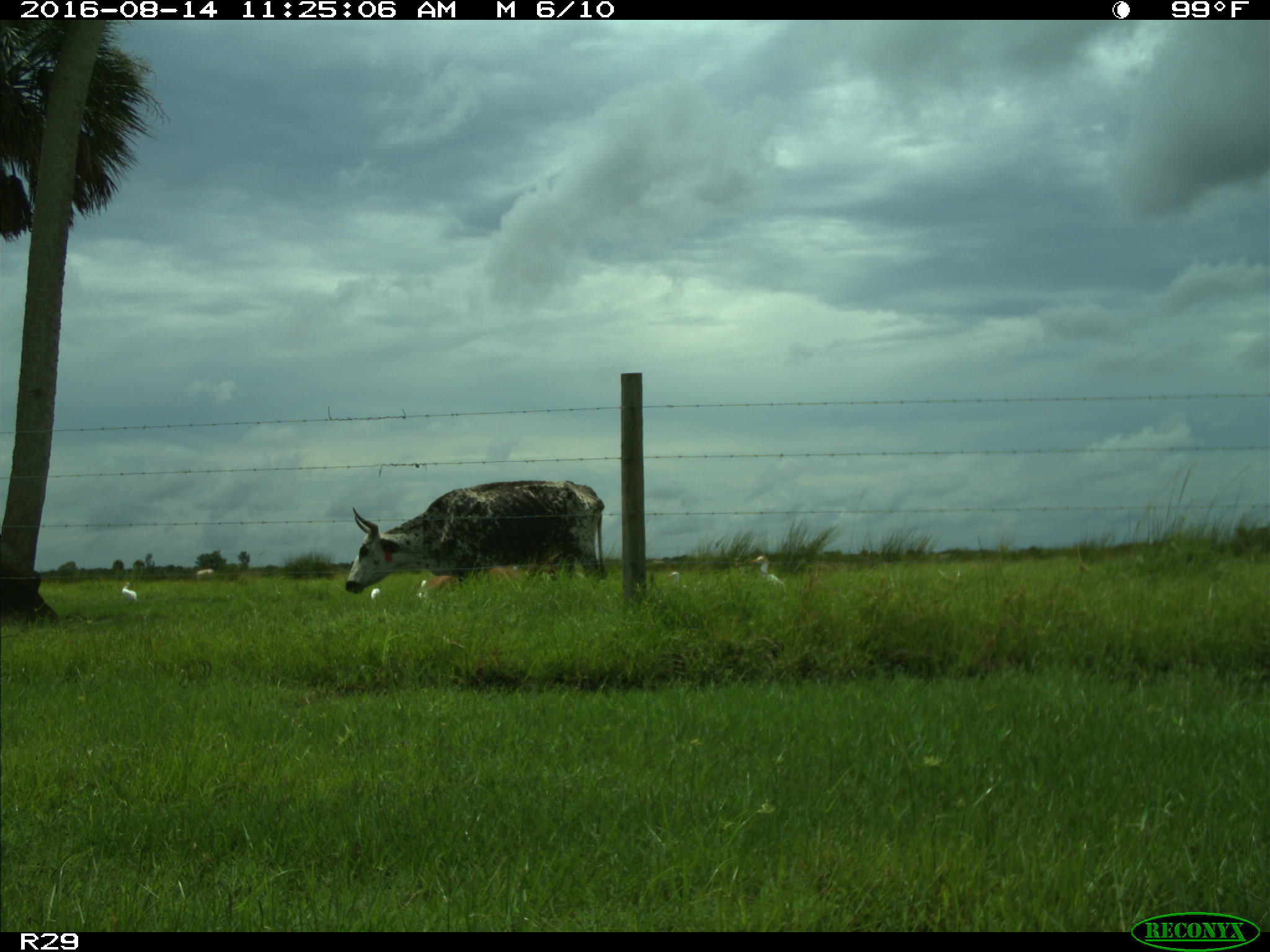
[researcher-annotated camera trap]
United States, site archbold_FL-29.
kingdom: Animalia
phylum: Chordata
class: Mammalia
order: Artiodactyla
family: Bovidae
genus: Bos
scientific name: Bos taurus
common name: domestic cow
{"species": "Bos taurus (domestic cow)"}